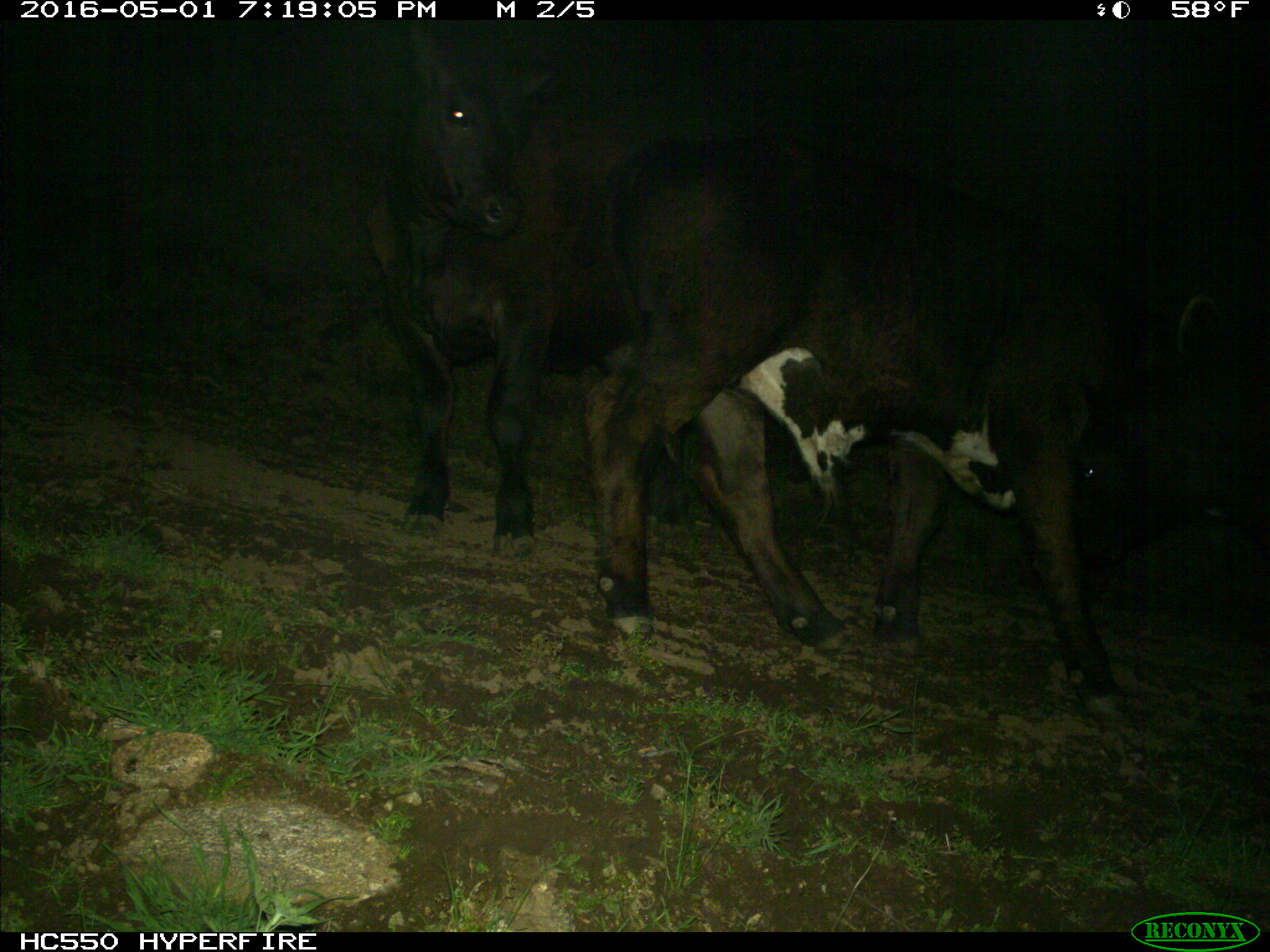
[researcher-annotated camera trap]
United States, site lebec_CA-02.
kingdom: Animalia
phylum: Chordata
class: Mammalia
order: Artiodactyla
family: Bovidae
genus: Bos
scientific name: Bos taurus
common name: domestic cow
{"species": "Bos taurus (domestic cow)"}